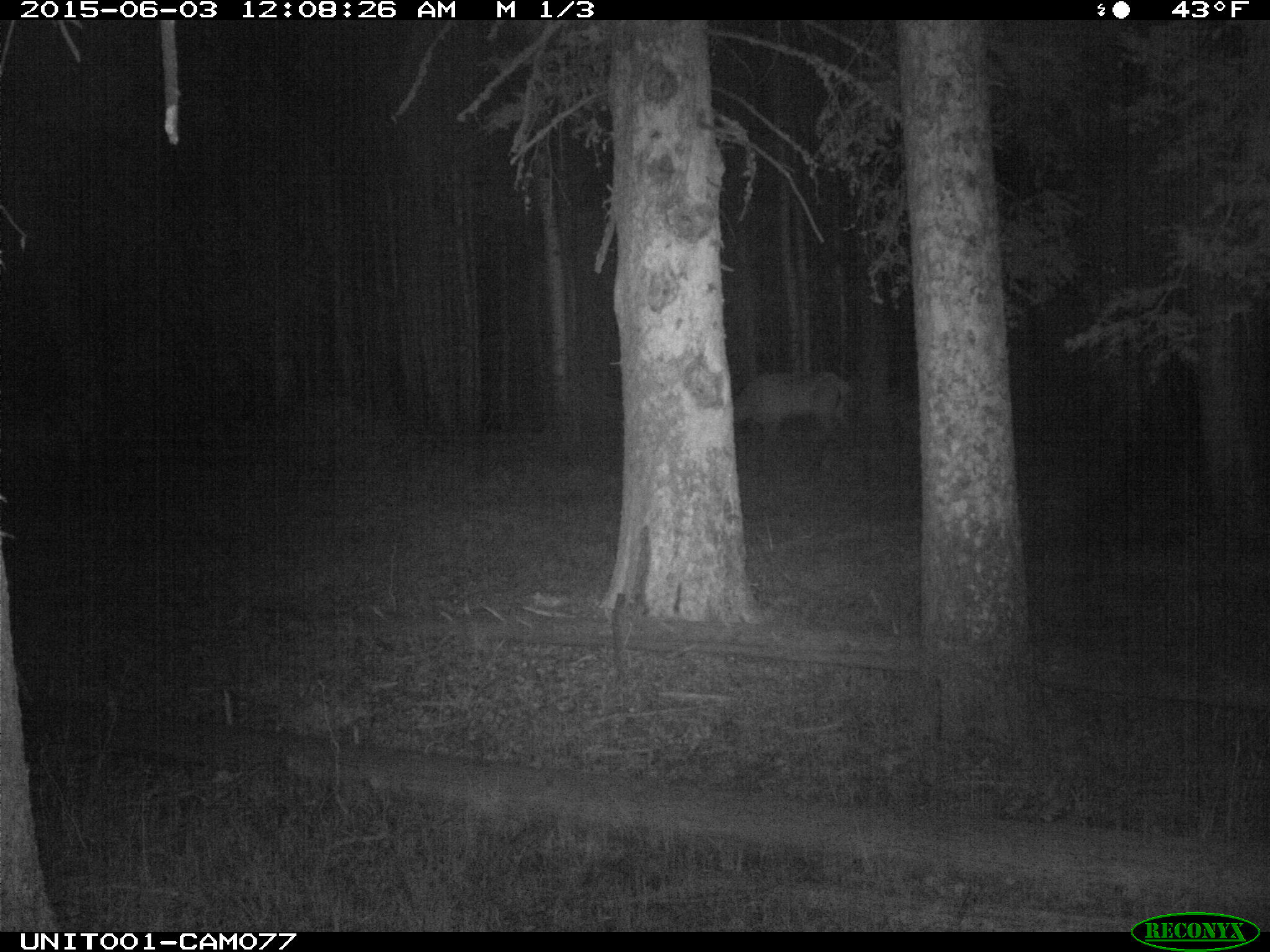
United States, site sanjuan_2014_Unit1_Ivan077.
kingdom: Animalia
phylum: Chordata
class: Mammalia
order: Artiodactyla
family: Cervidae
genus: Cervus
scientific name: Cervus elaphus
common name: red deer